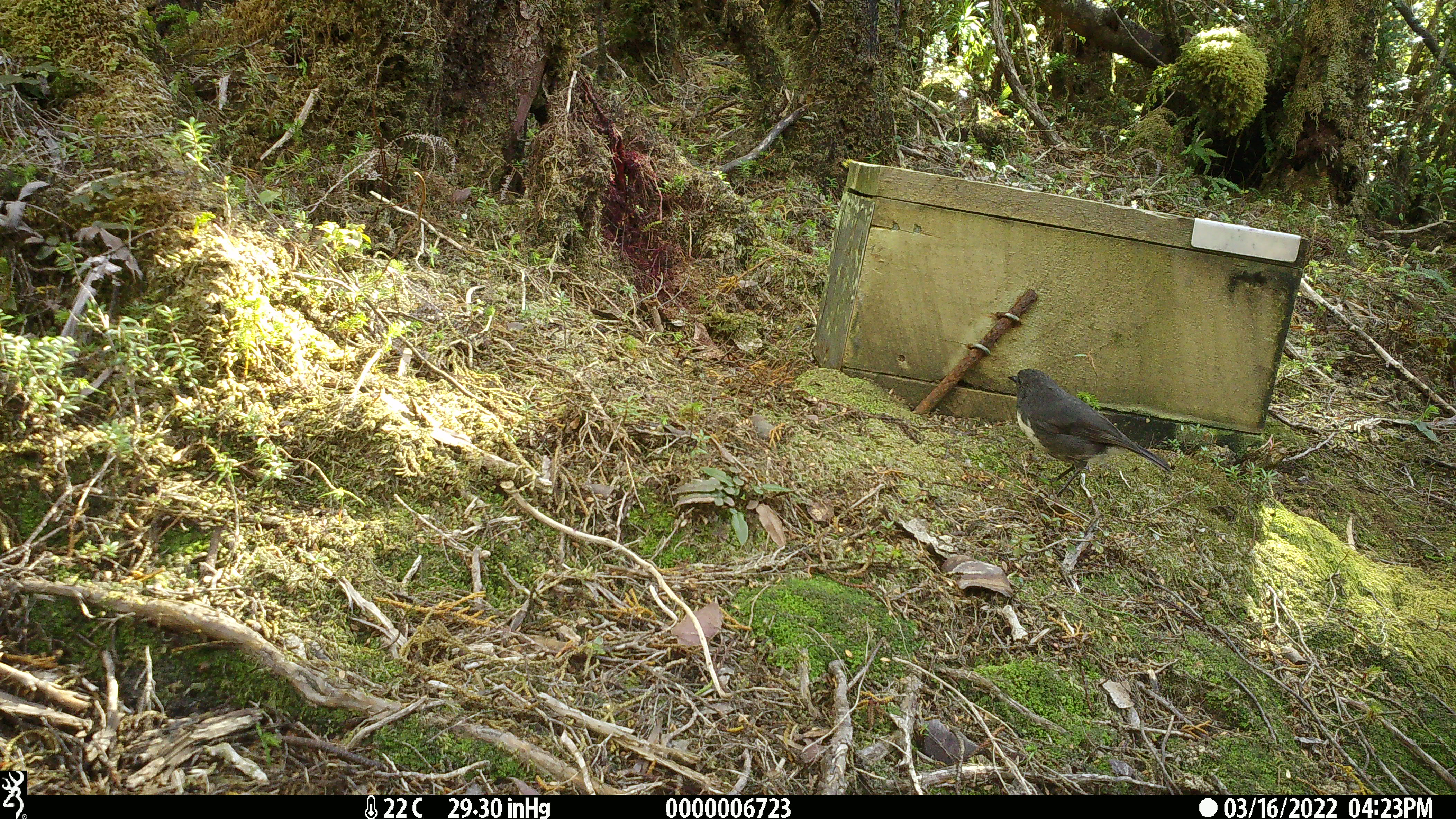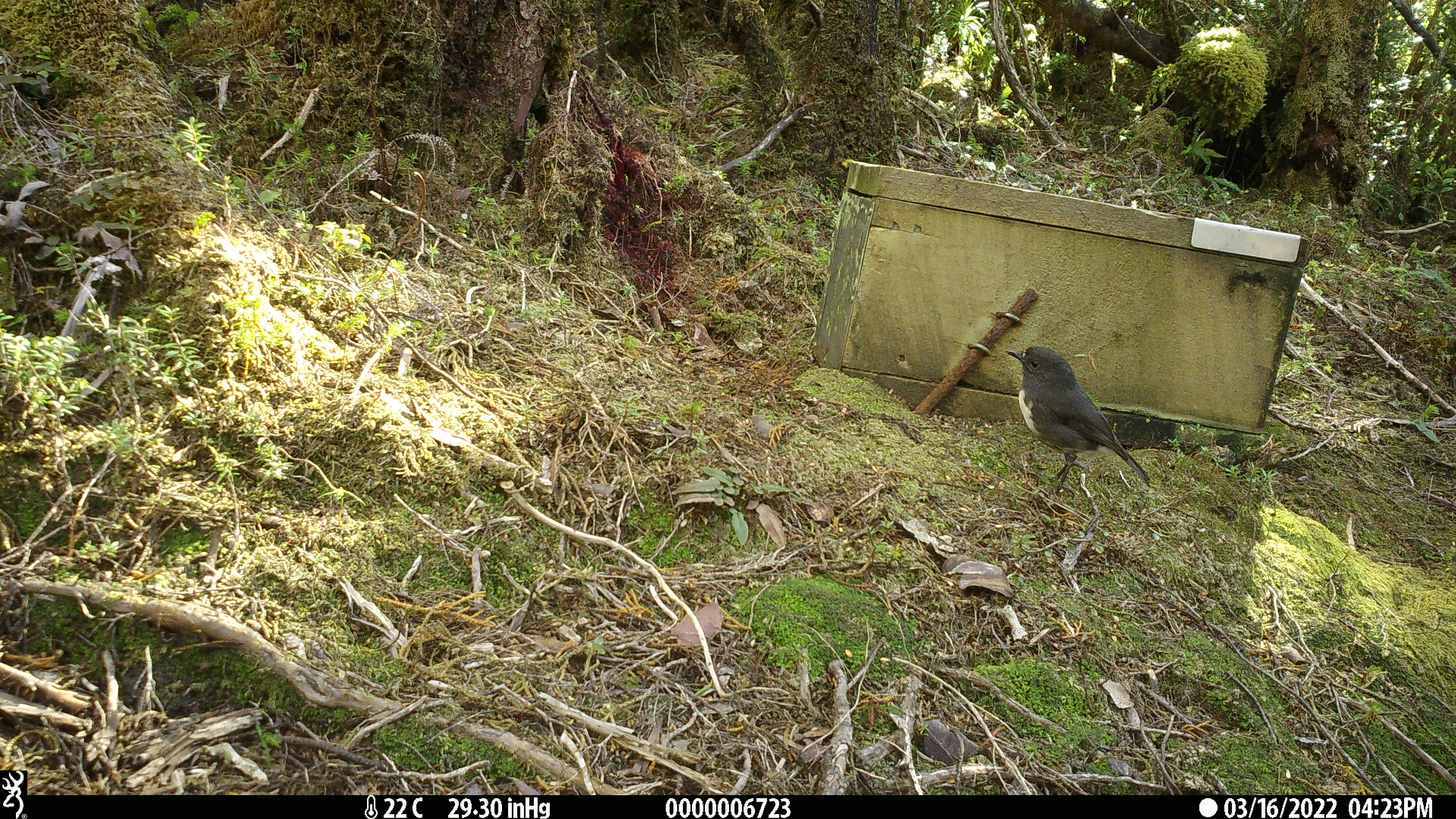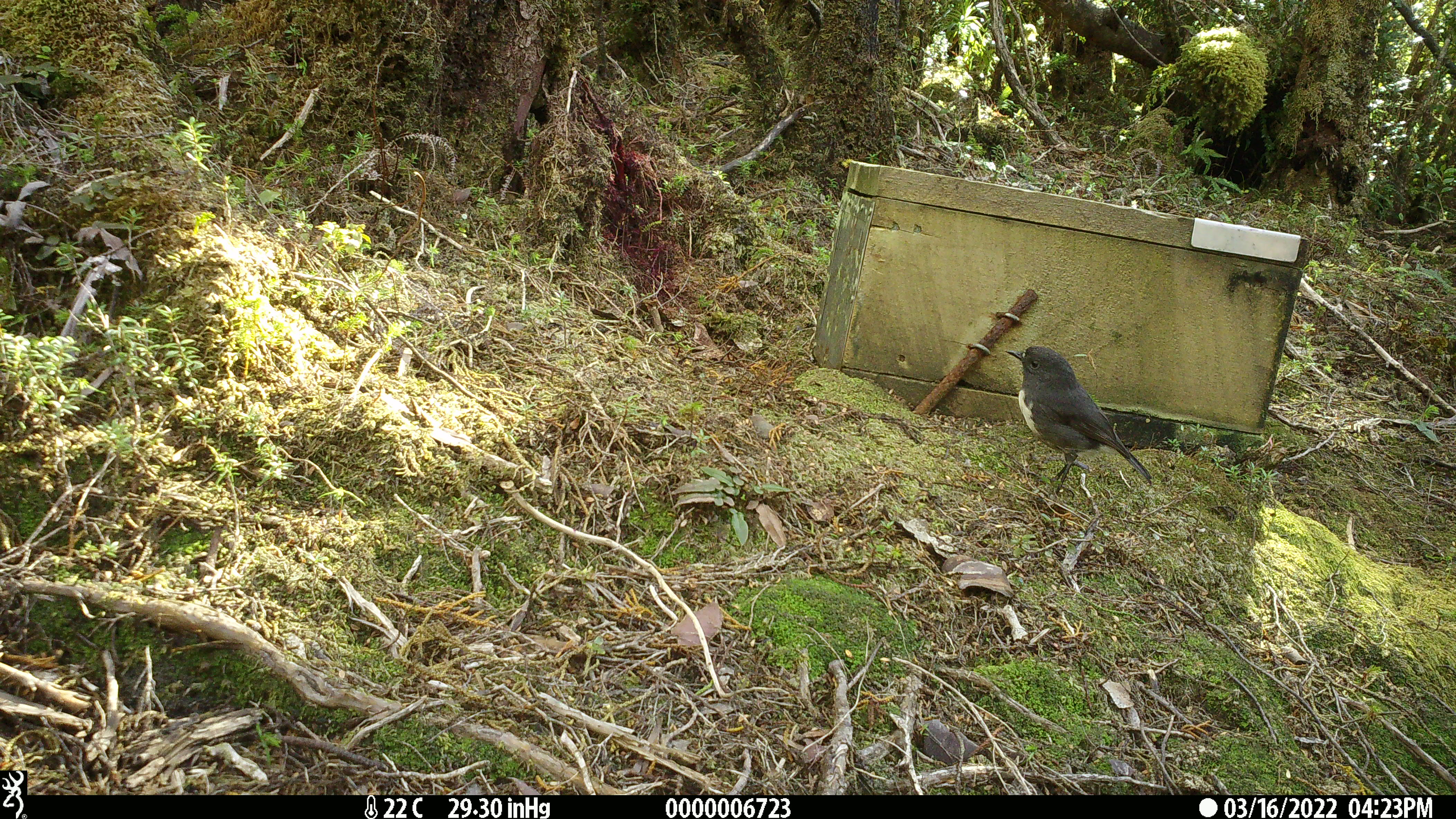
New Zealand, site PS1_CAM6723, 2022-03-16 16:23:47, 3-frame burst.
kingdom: Animalia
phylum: Chordata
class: Aves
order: Passeriformes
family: Petroicidae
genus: Petroica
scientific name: Petroica australis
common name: new zealand robin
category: robin